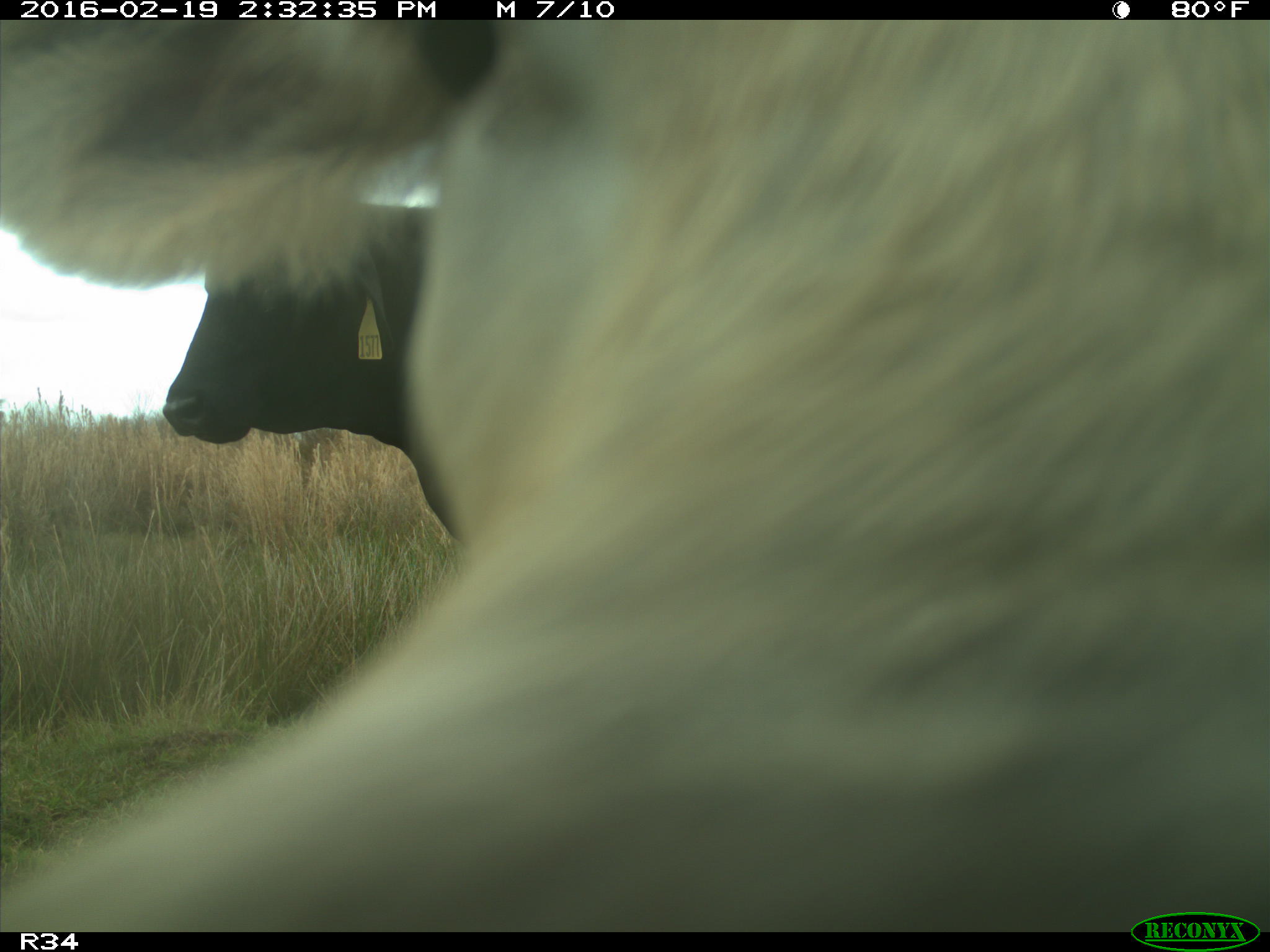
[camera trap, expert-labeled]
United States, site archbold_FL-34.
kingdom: Animalia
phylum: Chordata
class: Mammalia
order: Artiodactyla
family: Bovidae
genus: Bos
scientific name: Bos taurus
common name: domestic cow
Bos taurus (domestic cow).